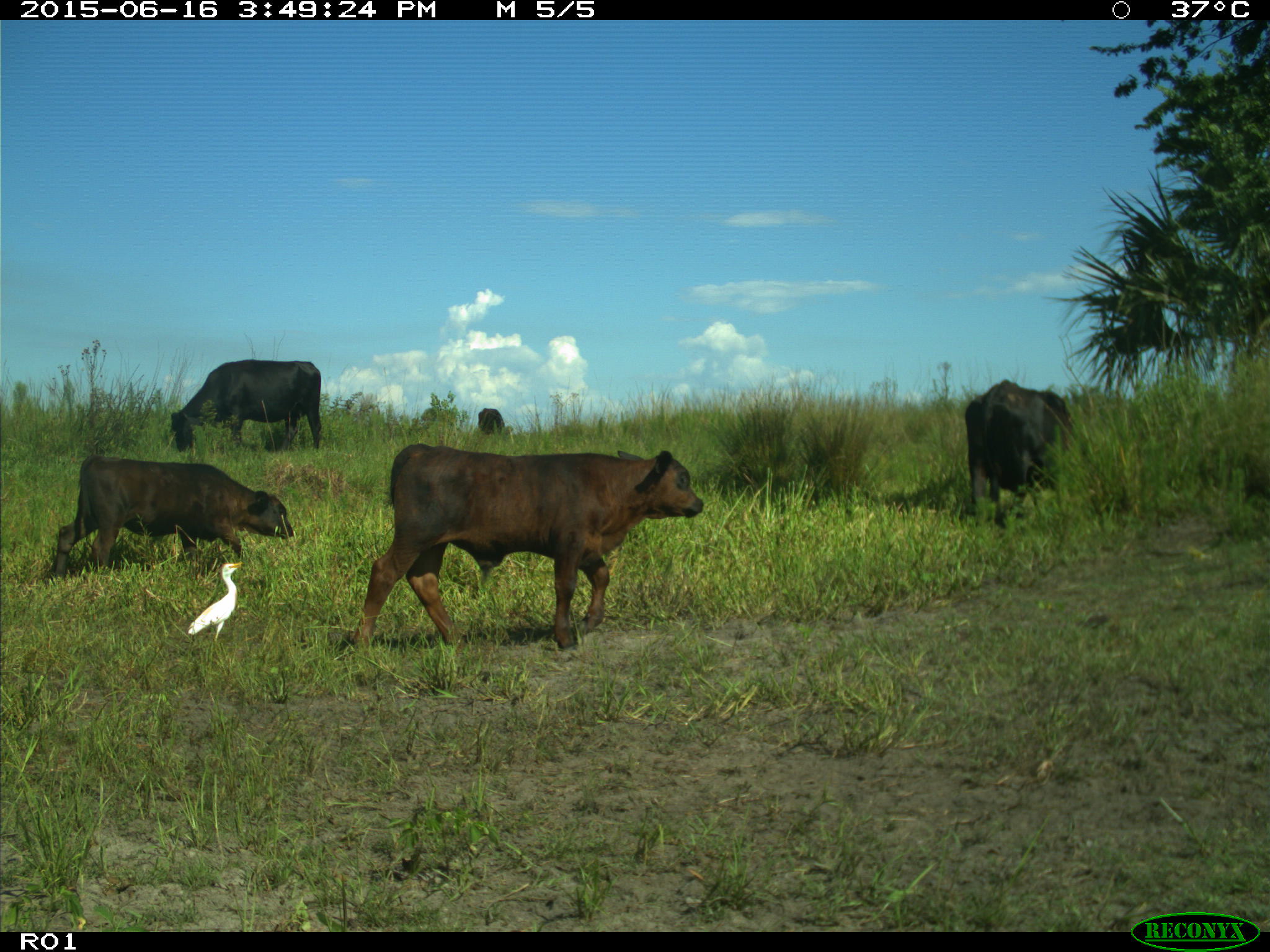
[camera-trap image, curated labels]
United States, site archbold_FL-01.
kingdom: Animalia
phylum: Chordata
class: Mammalia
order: Artiodactyla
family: Bovidae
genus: Bos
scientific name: Bos taurus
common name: domestic cow